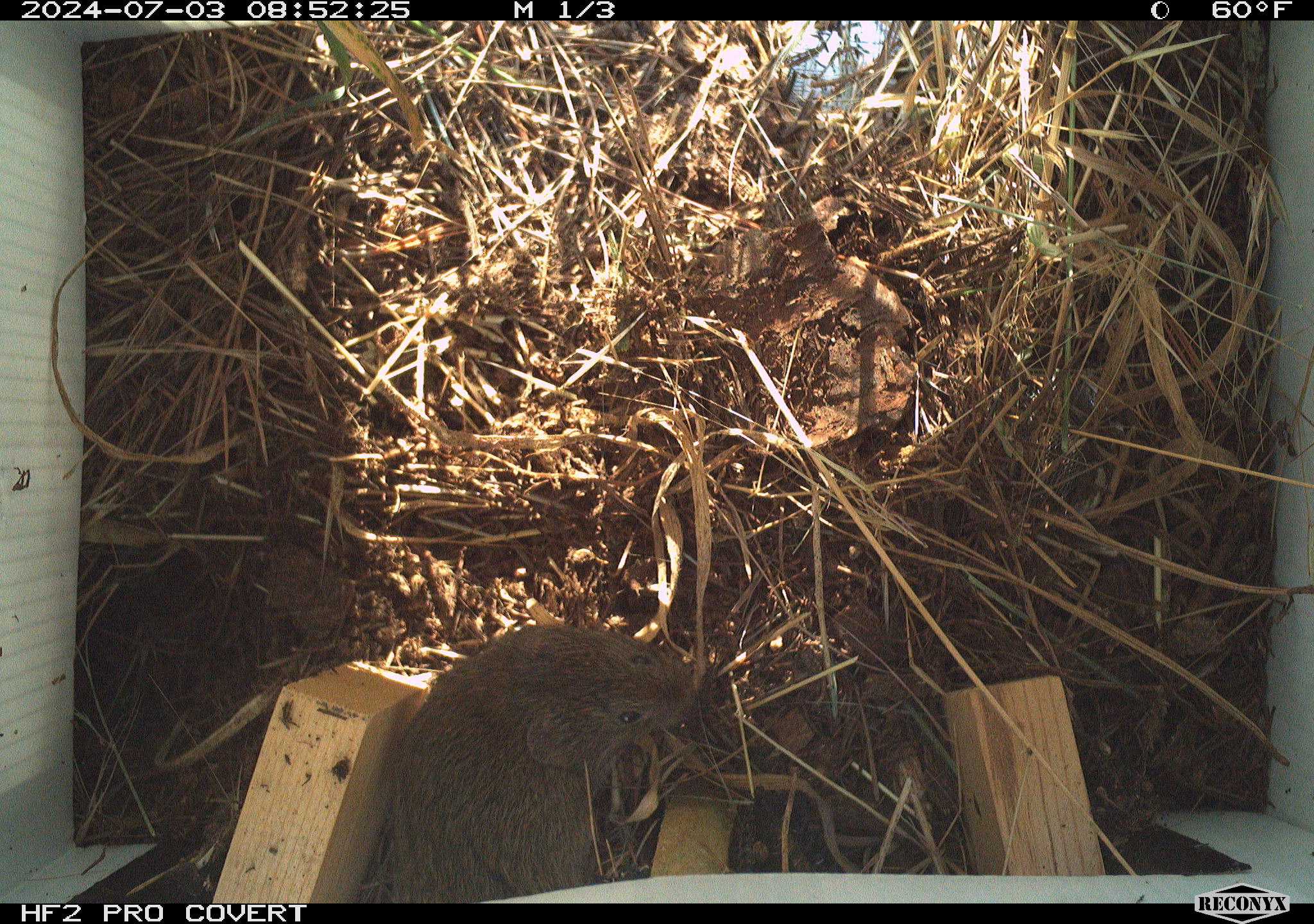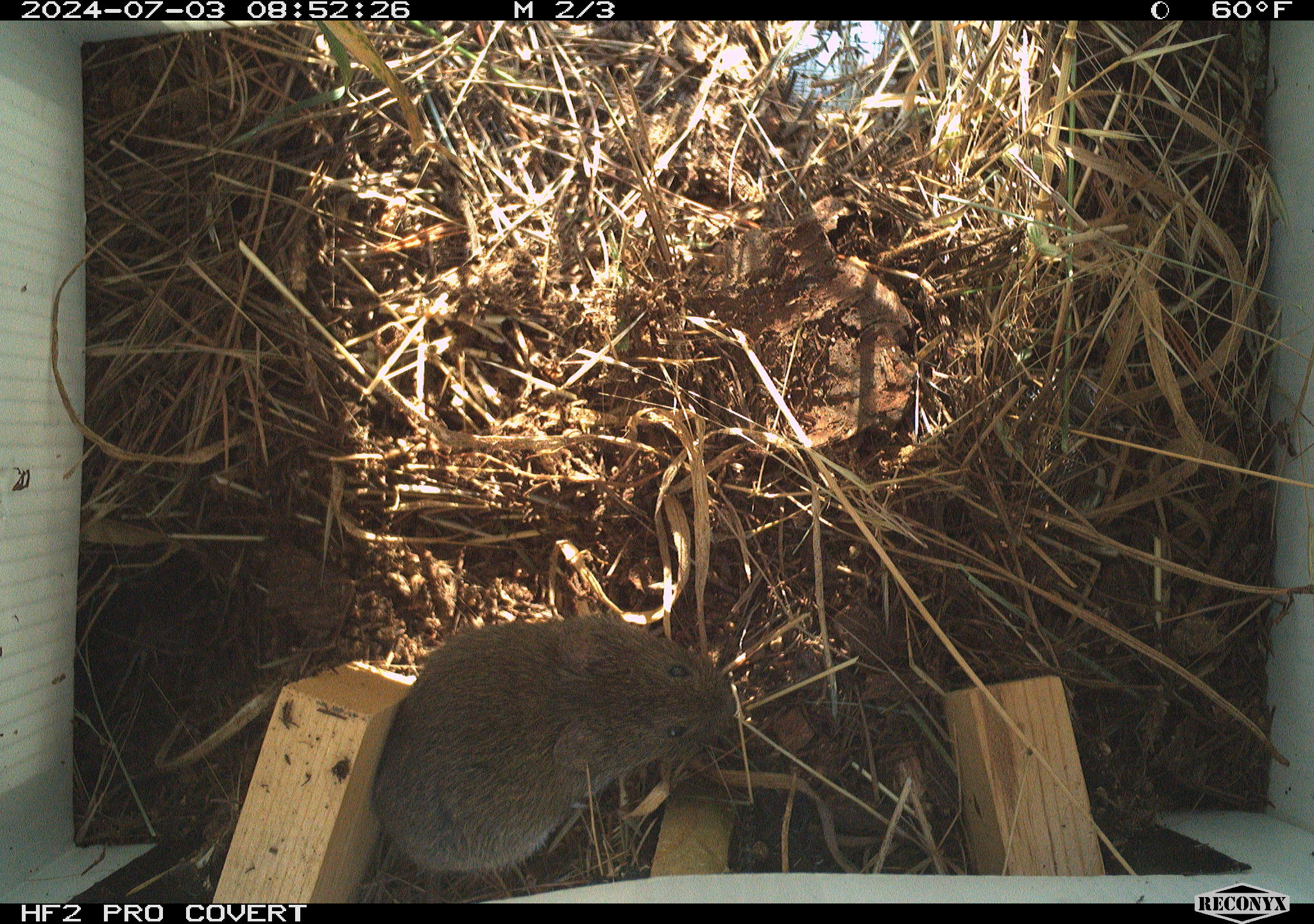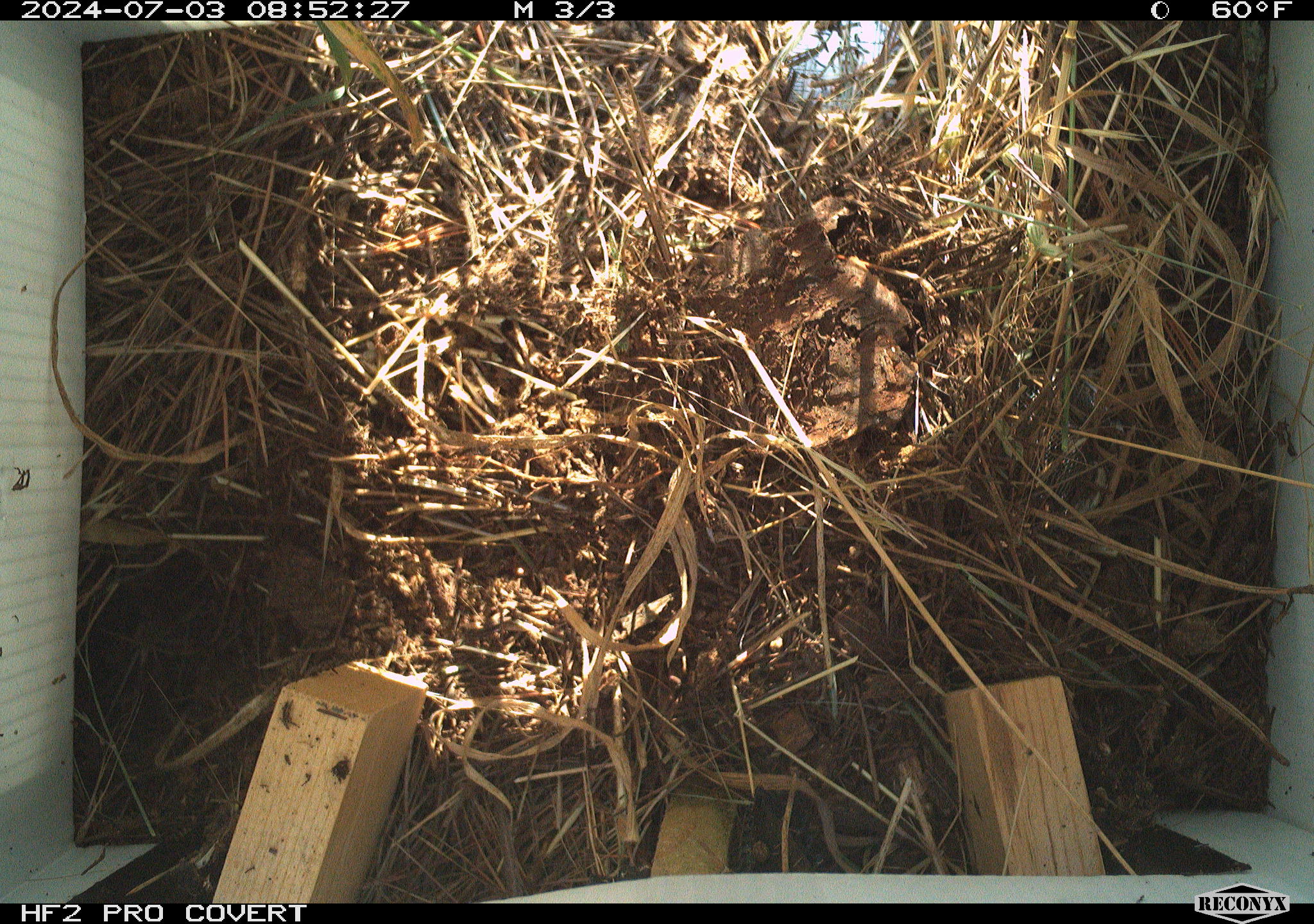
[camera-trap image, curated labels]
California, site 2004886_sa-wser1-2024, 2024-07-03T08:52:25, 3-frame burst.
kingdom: Animalia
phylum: Chordata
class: Mammalia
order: Rodentia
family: Cricetidae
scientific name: Arvicolinae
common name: voles, lemmings, and muskrats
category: arvicolinae subfamily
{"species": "arvicolinae subfamily (voles, lemmings, and muskrats) (Arvicolinae)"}